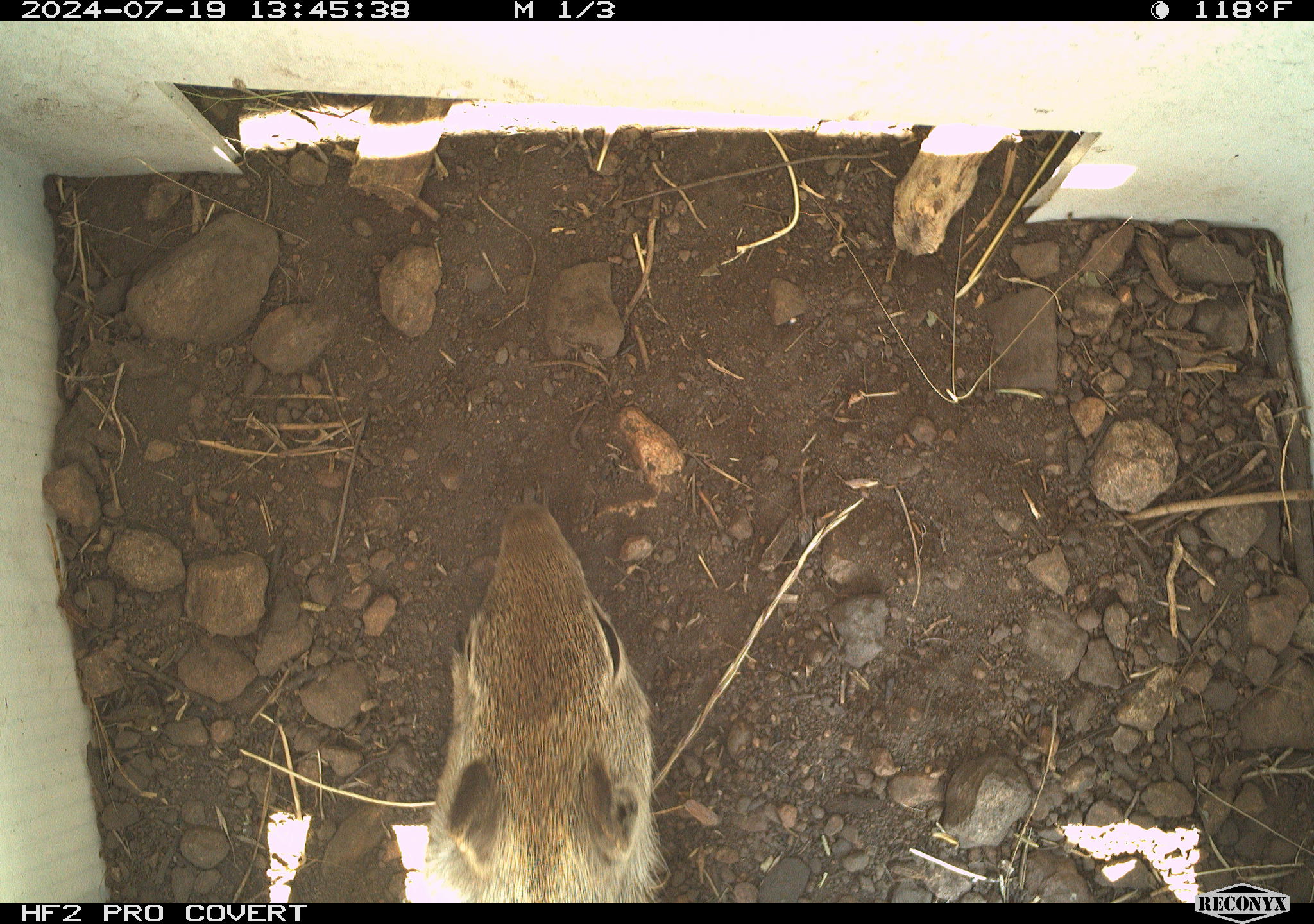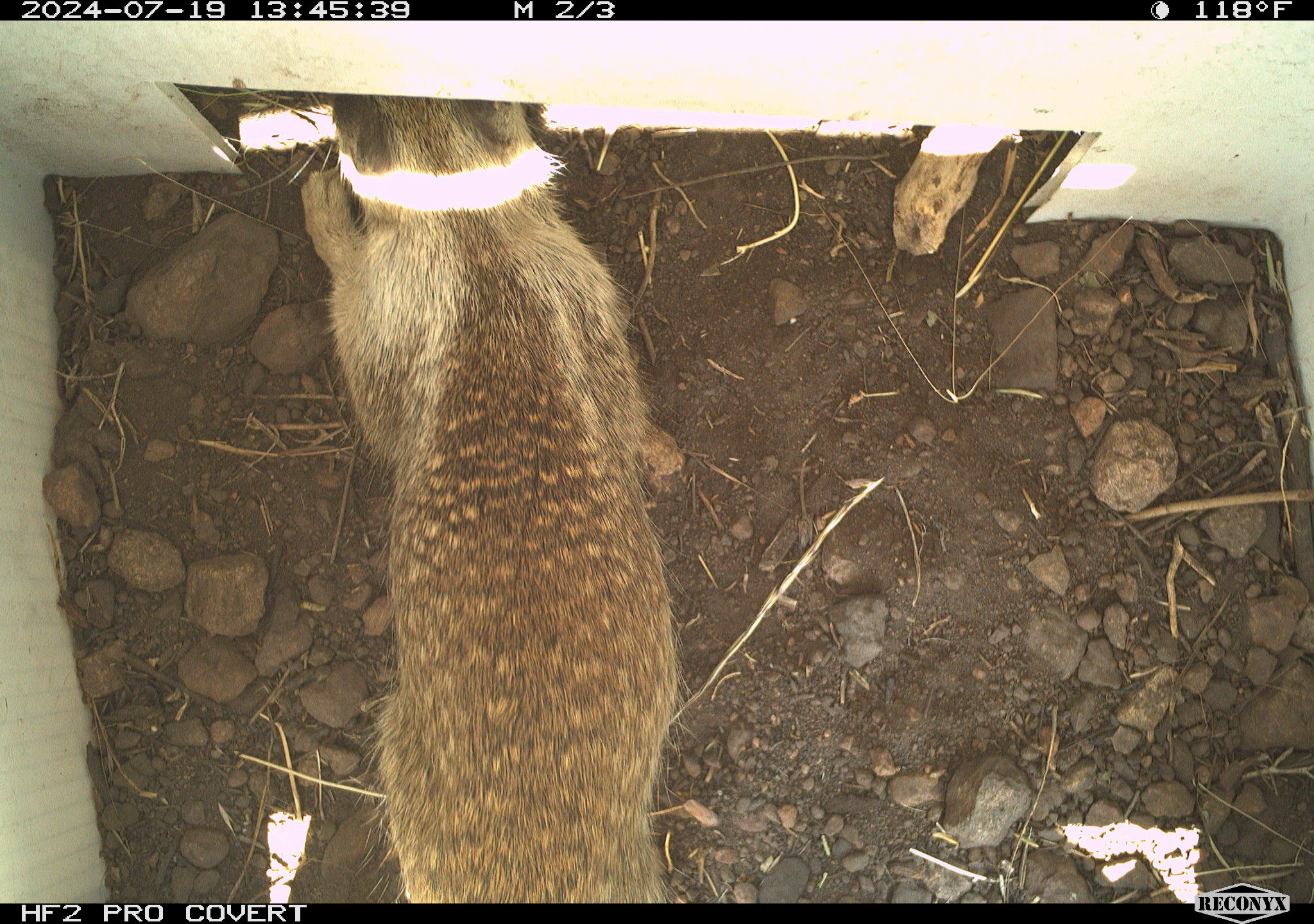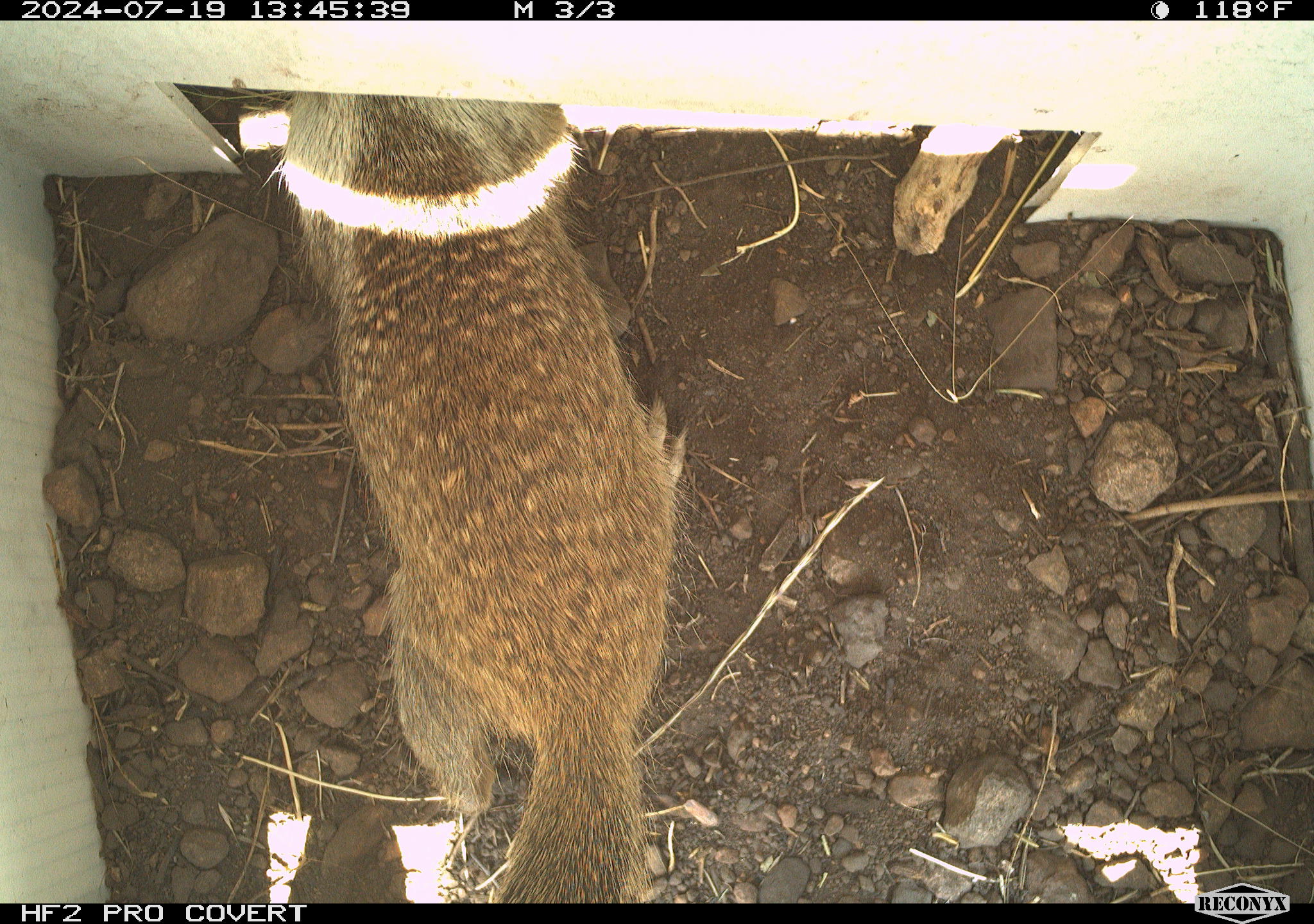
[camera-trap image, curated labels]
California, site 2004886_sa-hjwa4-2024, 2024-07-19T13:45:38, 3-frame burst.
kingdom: Animalia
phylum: Chordata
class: Mammalia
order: Rodentia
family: Sciuridae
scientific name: Sciuridae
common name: squirrels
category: sciuridae family